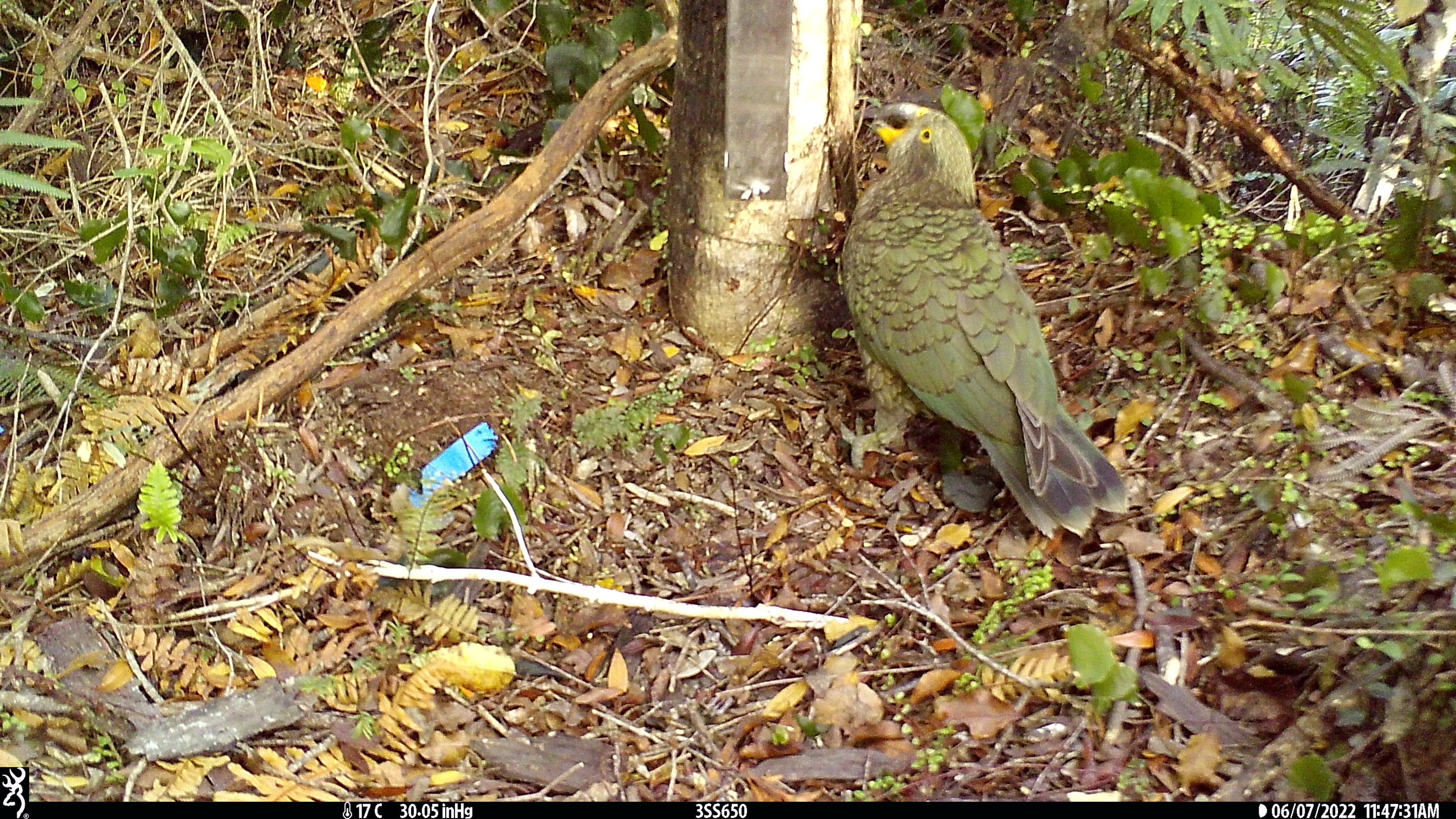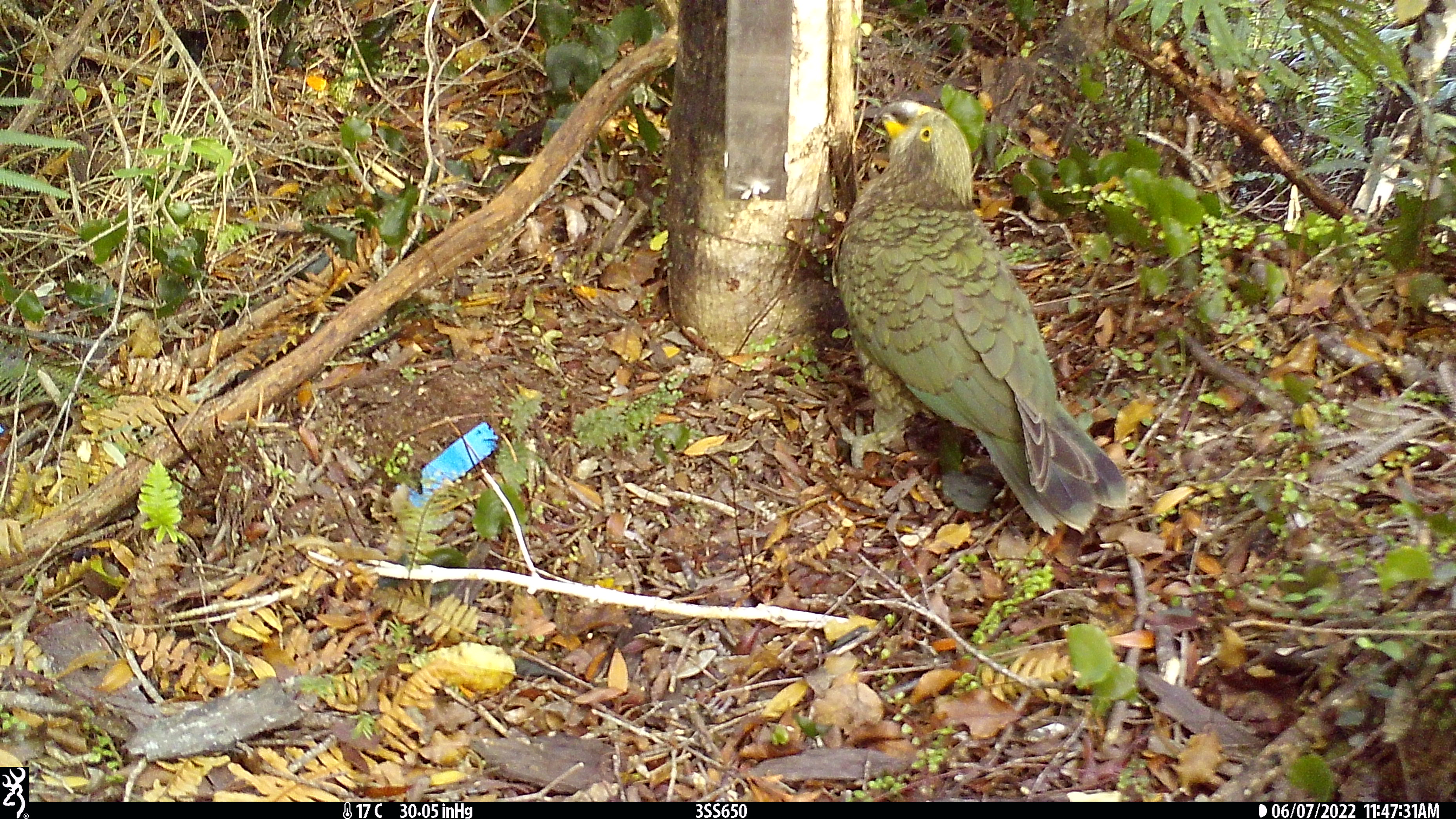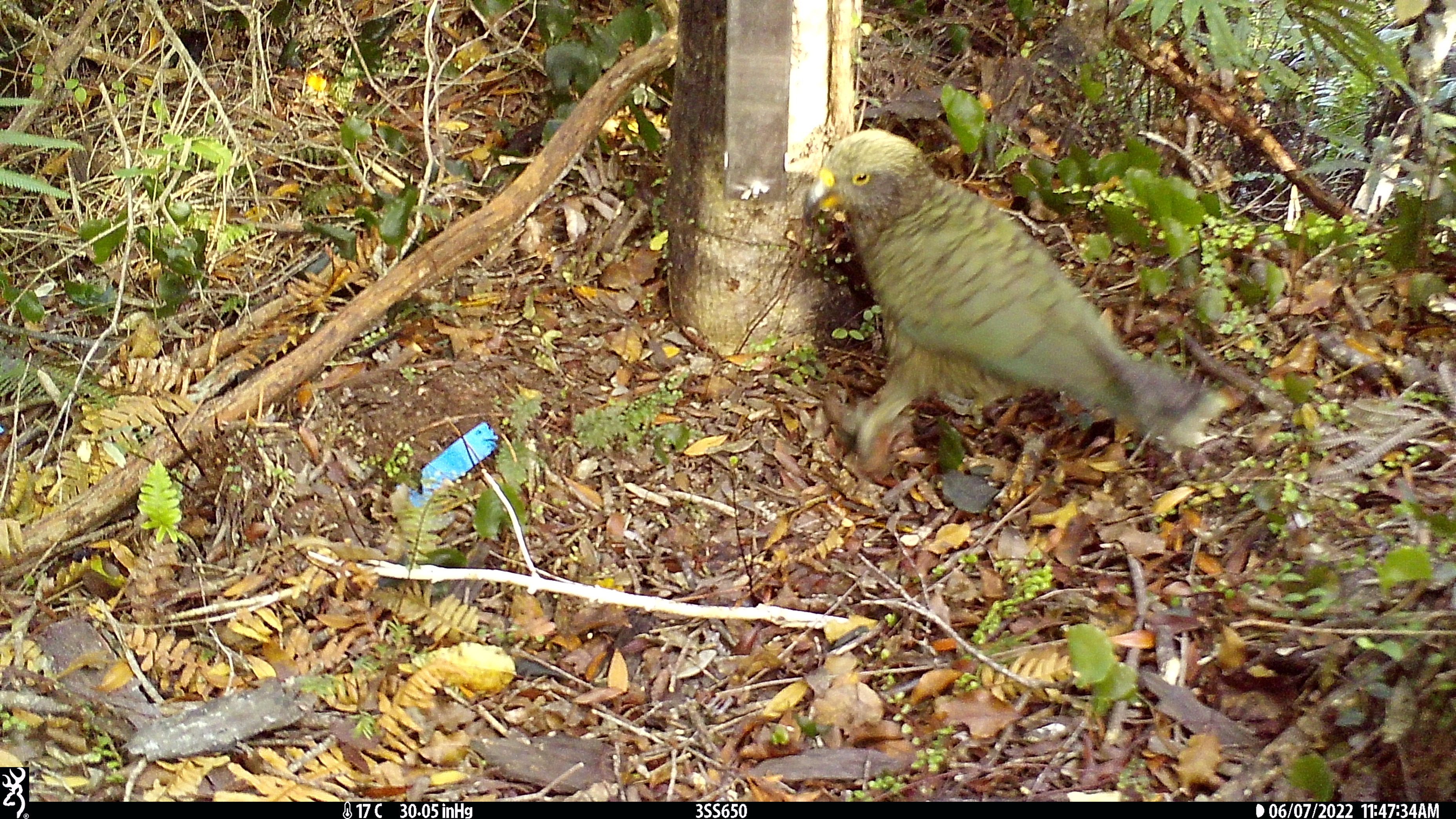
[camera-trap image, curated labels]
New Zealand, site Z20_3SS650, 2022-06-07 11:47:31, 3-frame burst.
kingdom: Animalia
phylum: Chordata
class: Aves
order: Psittaciformes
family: Strigopidae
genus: Nestor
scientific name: Nestor notabilis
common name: kea